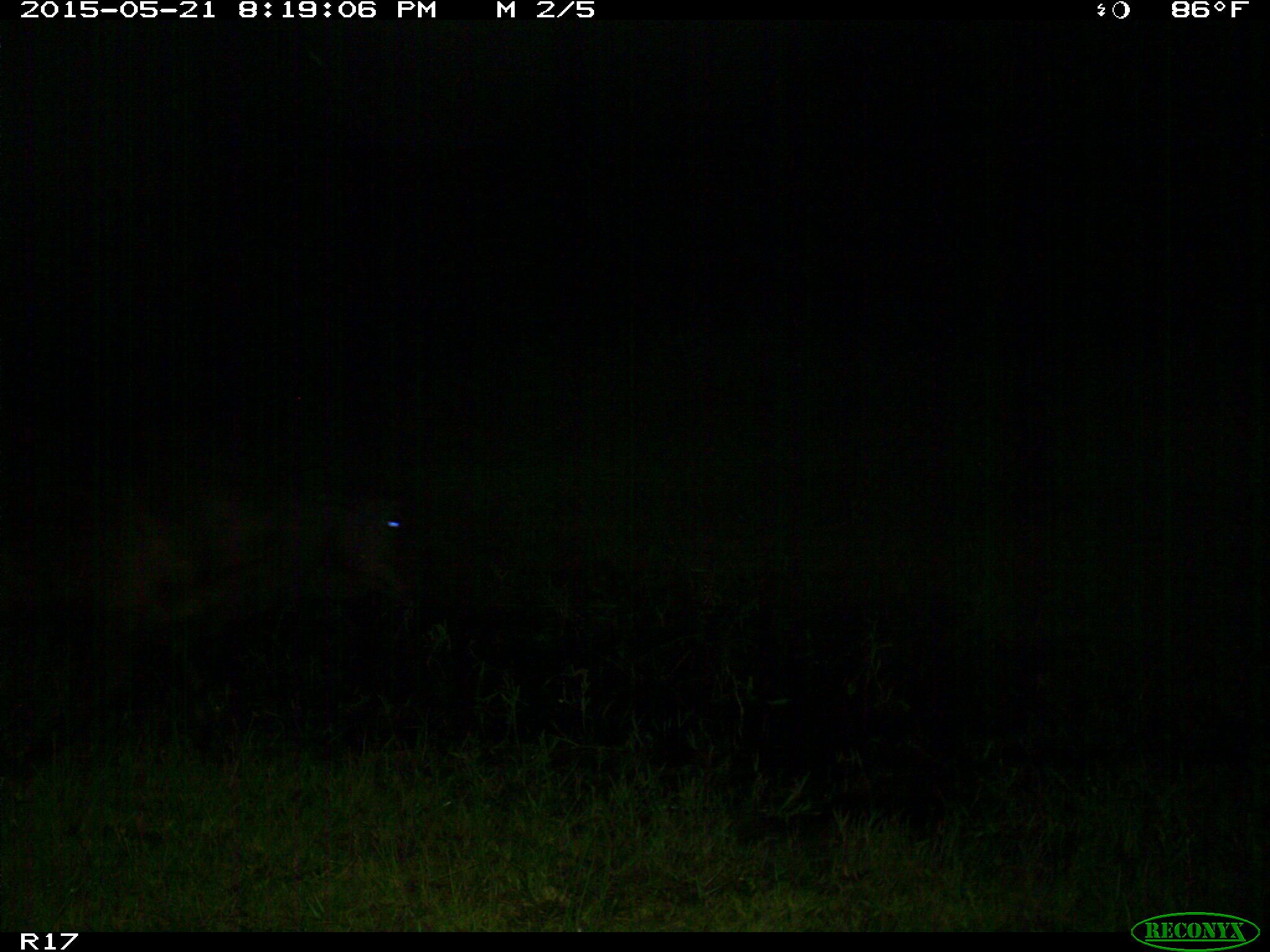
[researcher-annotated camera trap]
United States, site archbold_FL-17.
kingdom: Animalia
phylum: Chordata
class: Mammalia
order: Artiodactyla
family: Bovidae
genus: Bos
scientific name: Bos taurus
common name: domestic cow